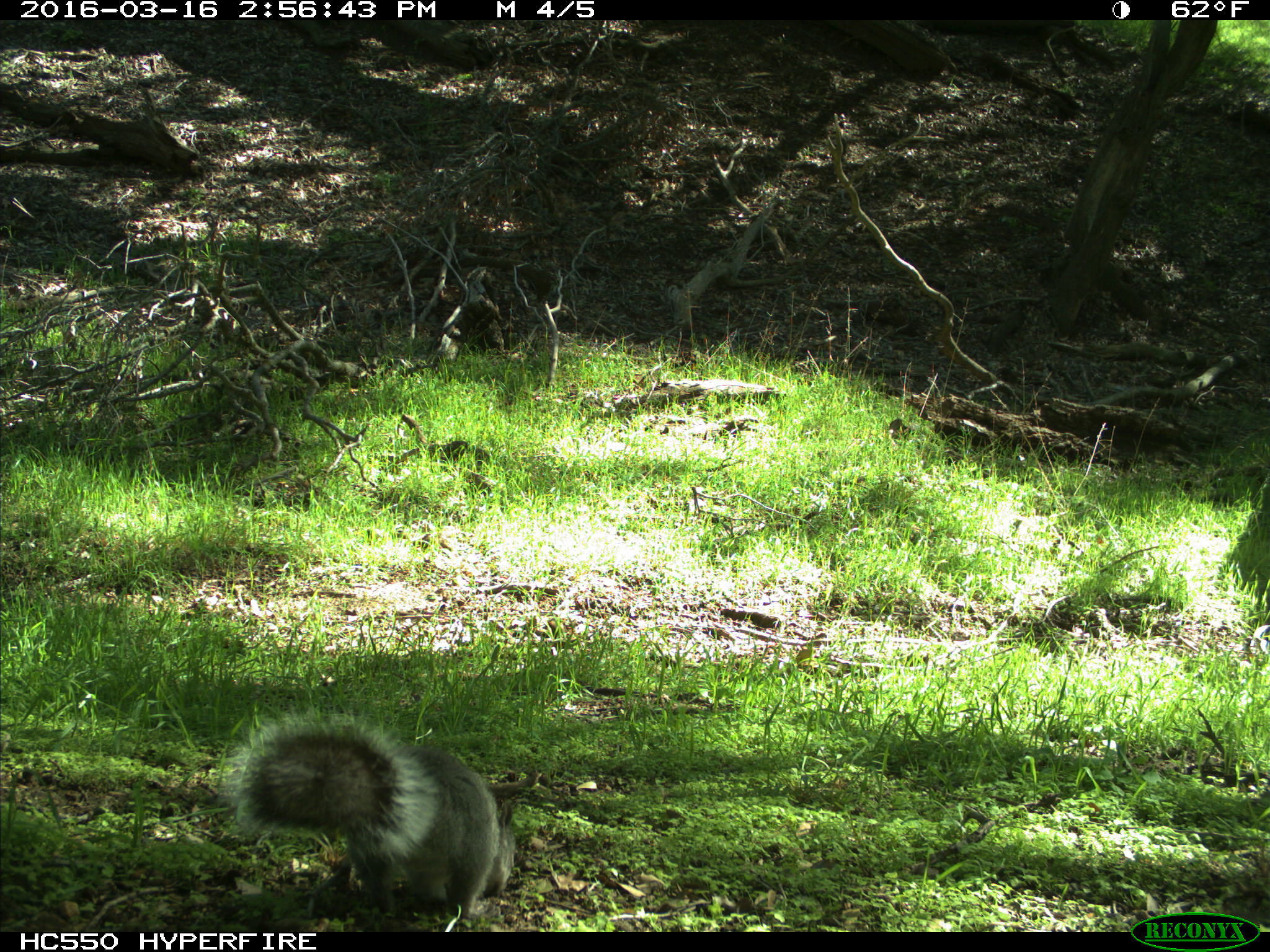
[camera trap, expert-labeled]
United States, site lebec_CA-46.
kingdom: Animalia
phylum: Chordata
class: Mammalia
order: Rodentia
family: Sciuridae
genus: Sciurus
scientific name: Sciurus carolinensis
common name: eastern gray squirrel